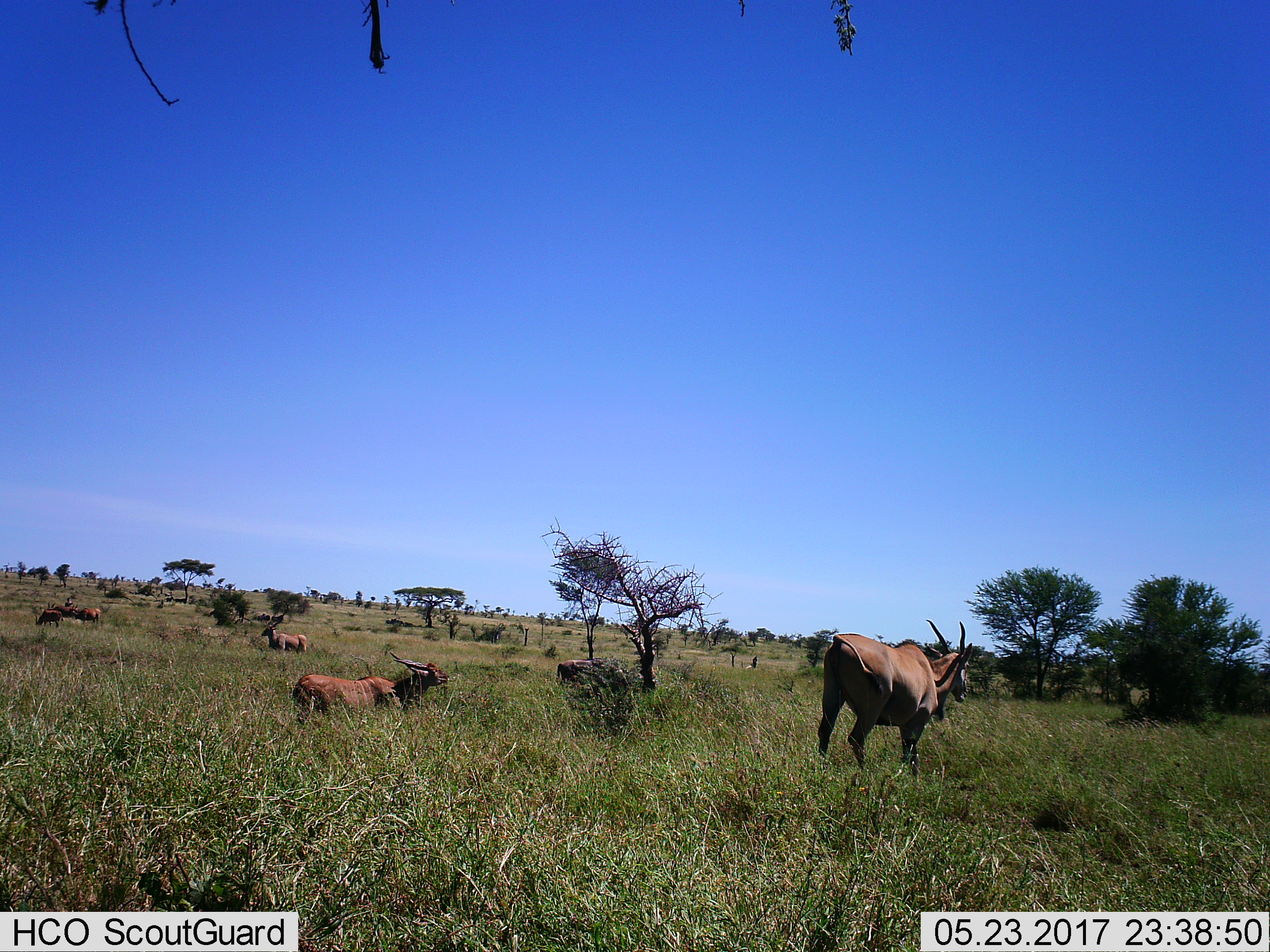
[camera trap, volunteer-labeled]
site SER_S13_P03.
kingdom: Animalia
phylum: Chordata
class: Mammalia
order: Artiodactyla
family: Bovidae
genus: Tragelaphus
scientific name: Tragelaphus oryx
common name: eland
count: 7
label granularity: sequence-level